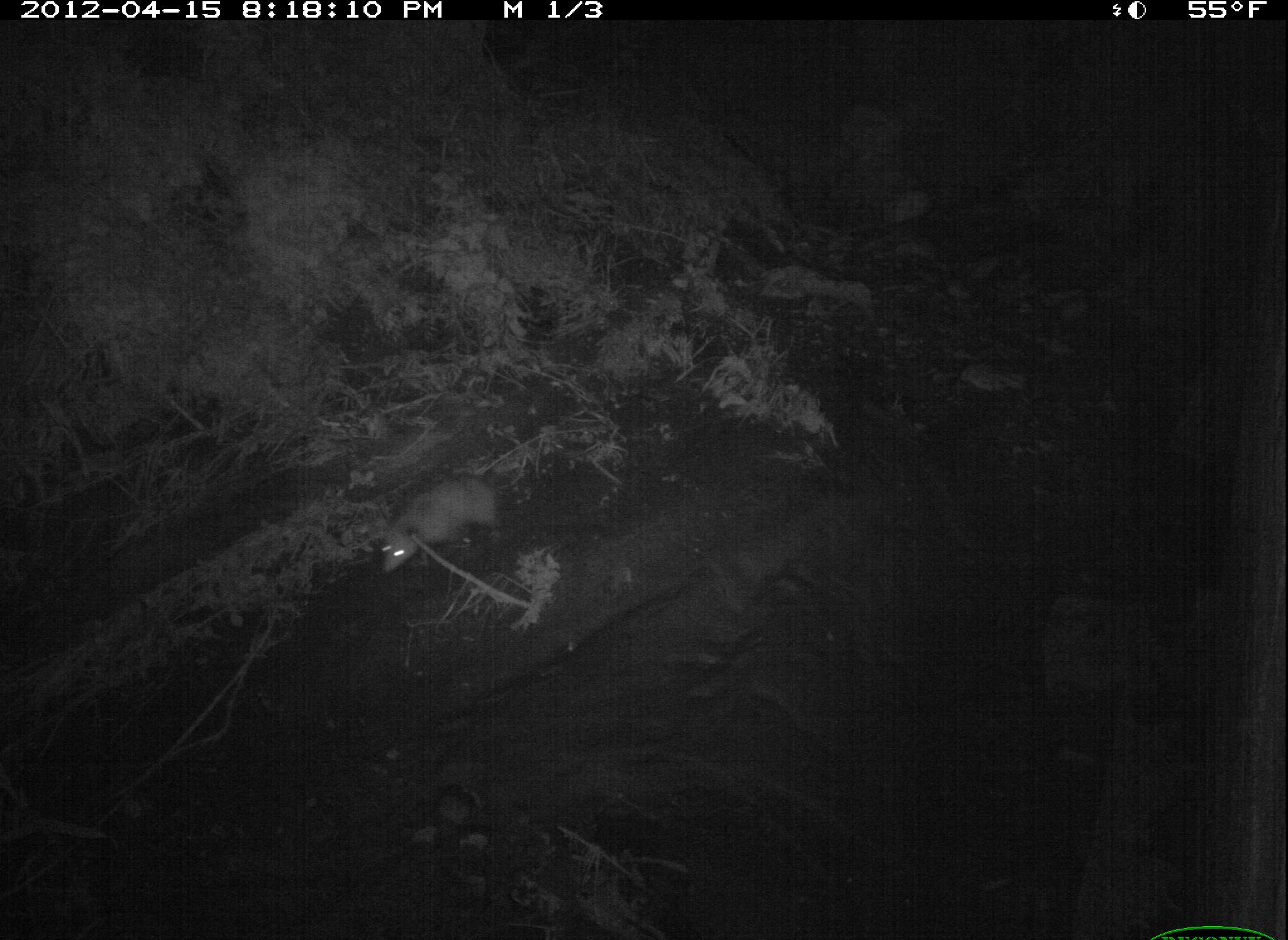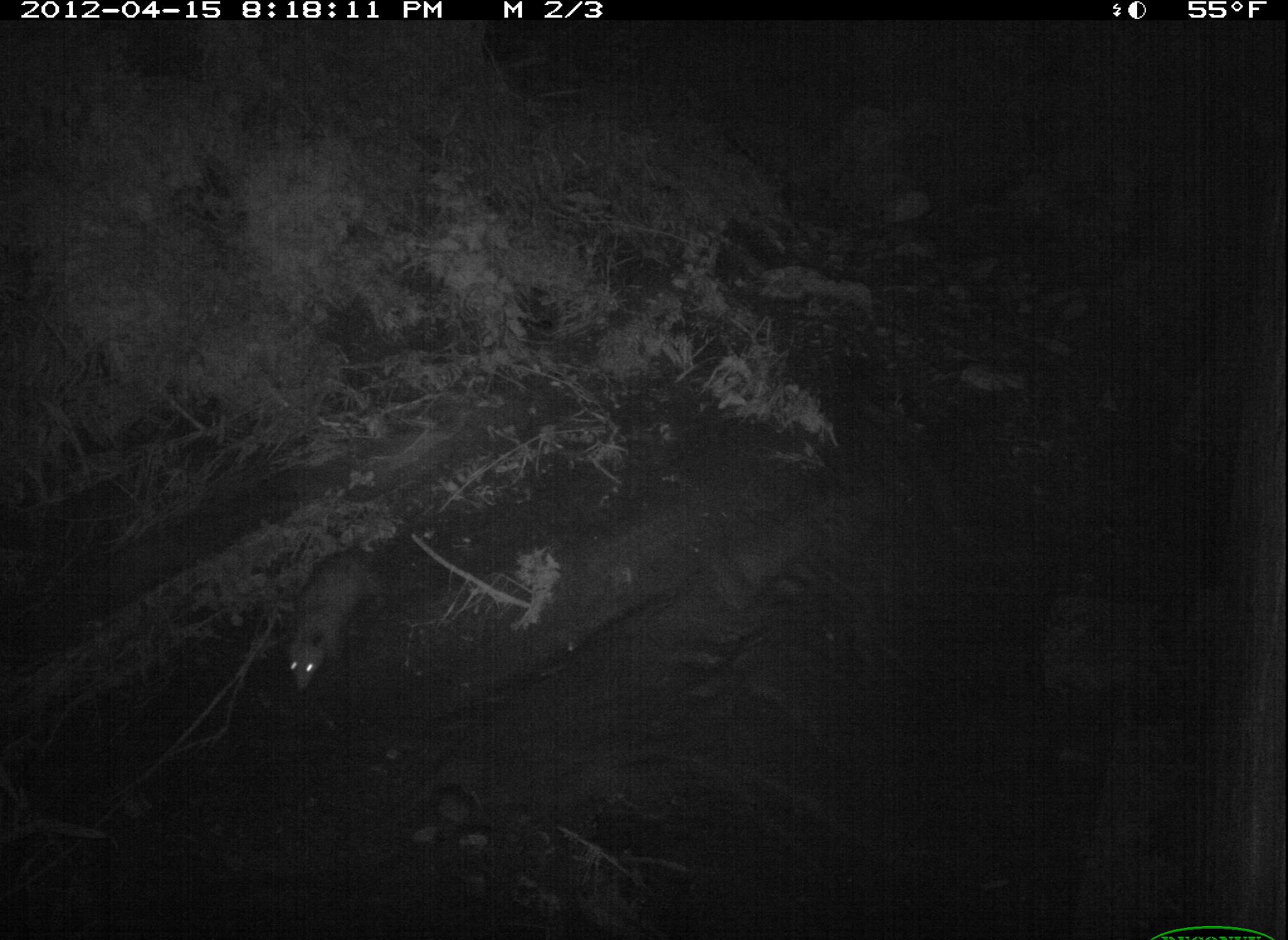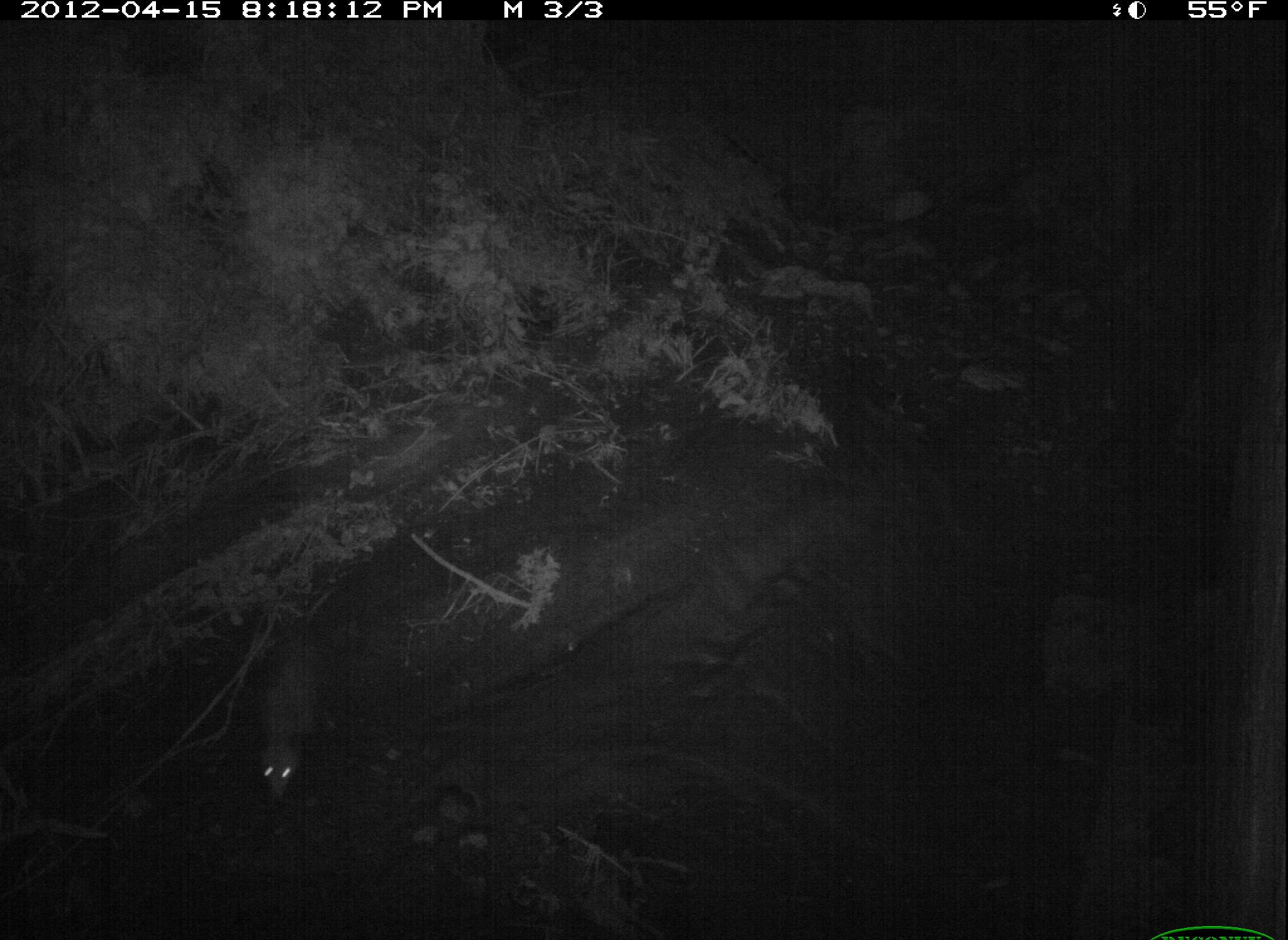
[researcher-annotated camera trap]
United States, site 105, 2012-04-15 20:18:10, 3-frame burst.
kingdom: Animalia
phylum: Chordata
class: Mammalia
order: Didelphimorphia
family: Didelphidae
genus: Didelphis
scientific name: Didelphis virginiana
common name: virginia opossum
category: opossum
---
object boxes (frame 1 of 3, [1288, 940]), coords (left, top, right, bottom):
opossum: (367, 457, 541, 586)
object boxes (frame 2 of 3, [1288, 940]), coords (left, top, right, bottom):
opossum: (256, 530, 415, 705)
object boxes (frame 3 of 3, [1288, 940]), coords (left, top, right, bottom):
opossum: (228, 614, 375, 813)